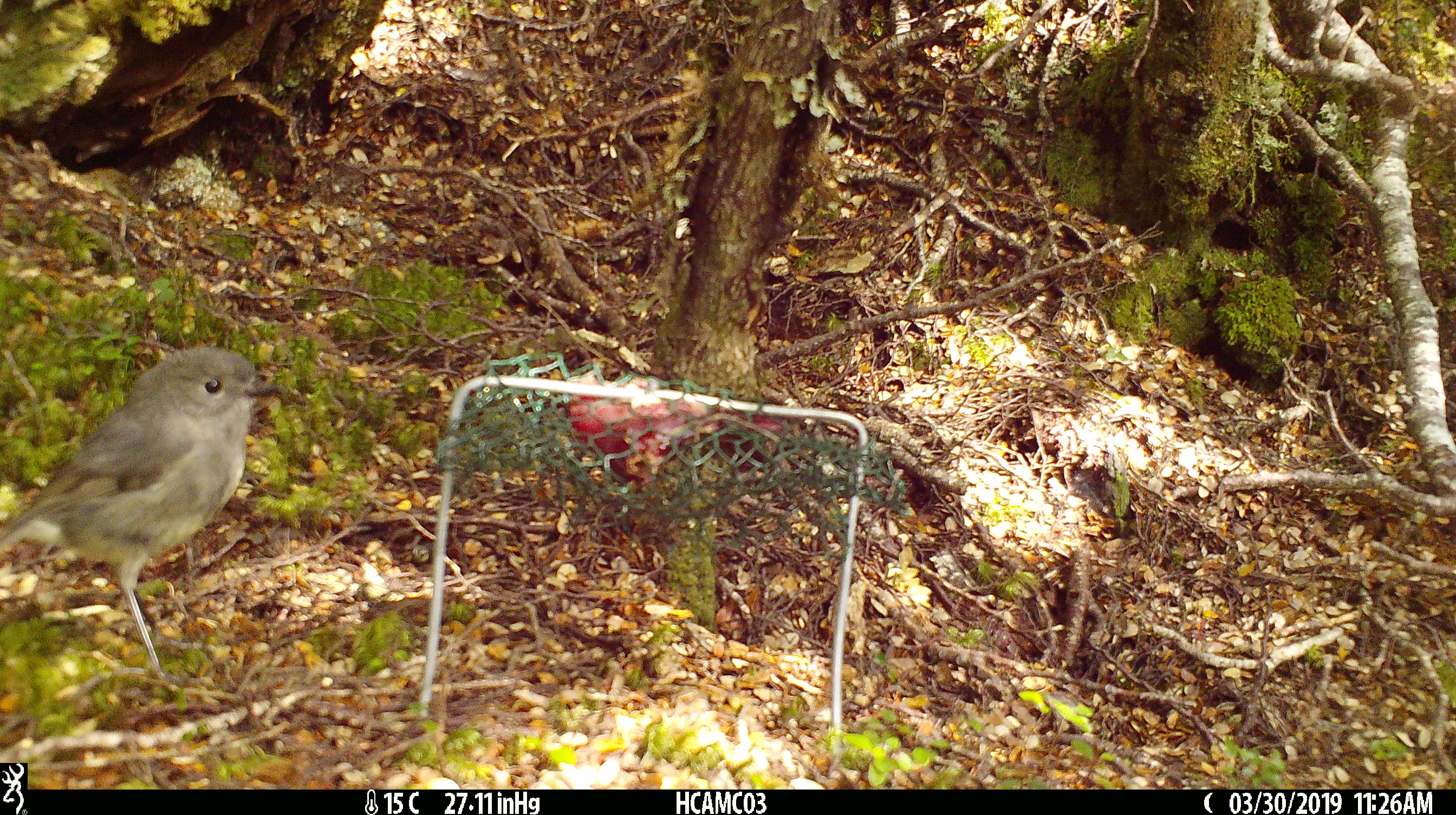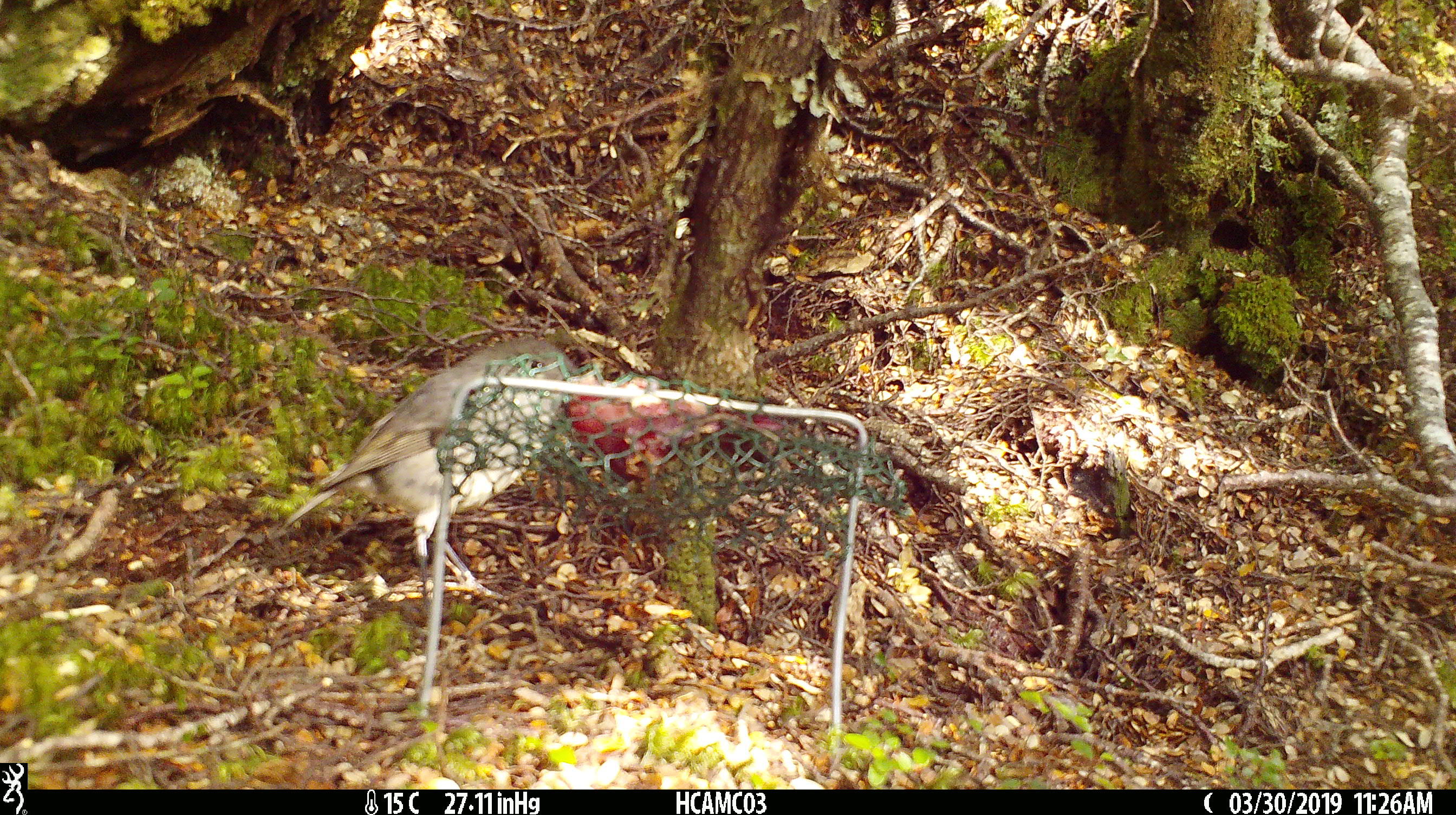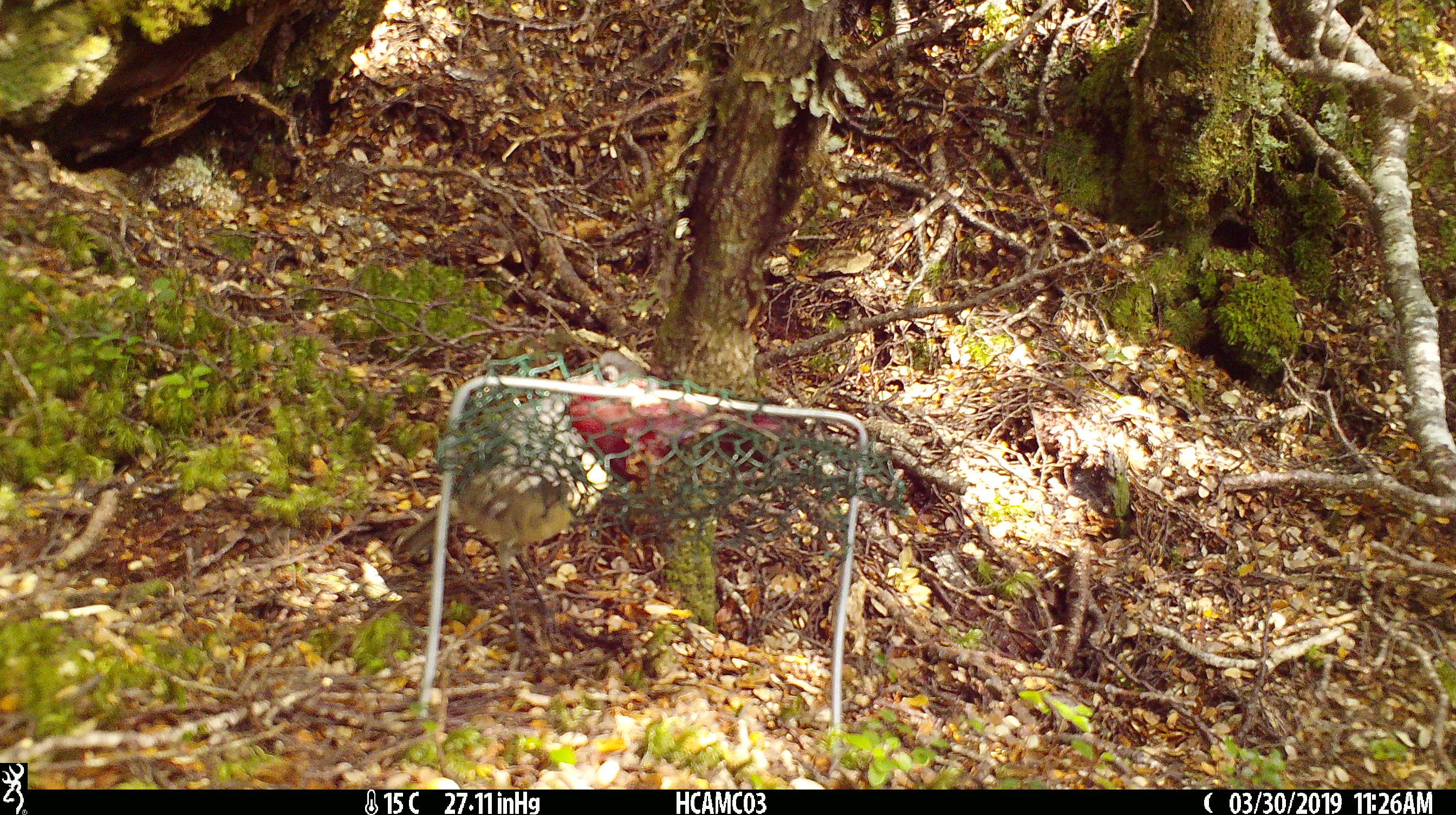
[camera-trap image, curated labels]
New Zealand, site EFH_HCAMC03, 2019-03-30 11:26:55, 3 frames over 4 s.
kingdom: Animalia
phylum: Chordata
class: Aves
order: Passeriformes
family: Petroicidae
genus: Petroica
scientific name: Petroica australis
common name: new zealand robin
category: robin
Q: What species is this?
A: Robin (new zealand robin) (Petroica australis).